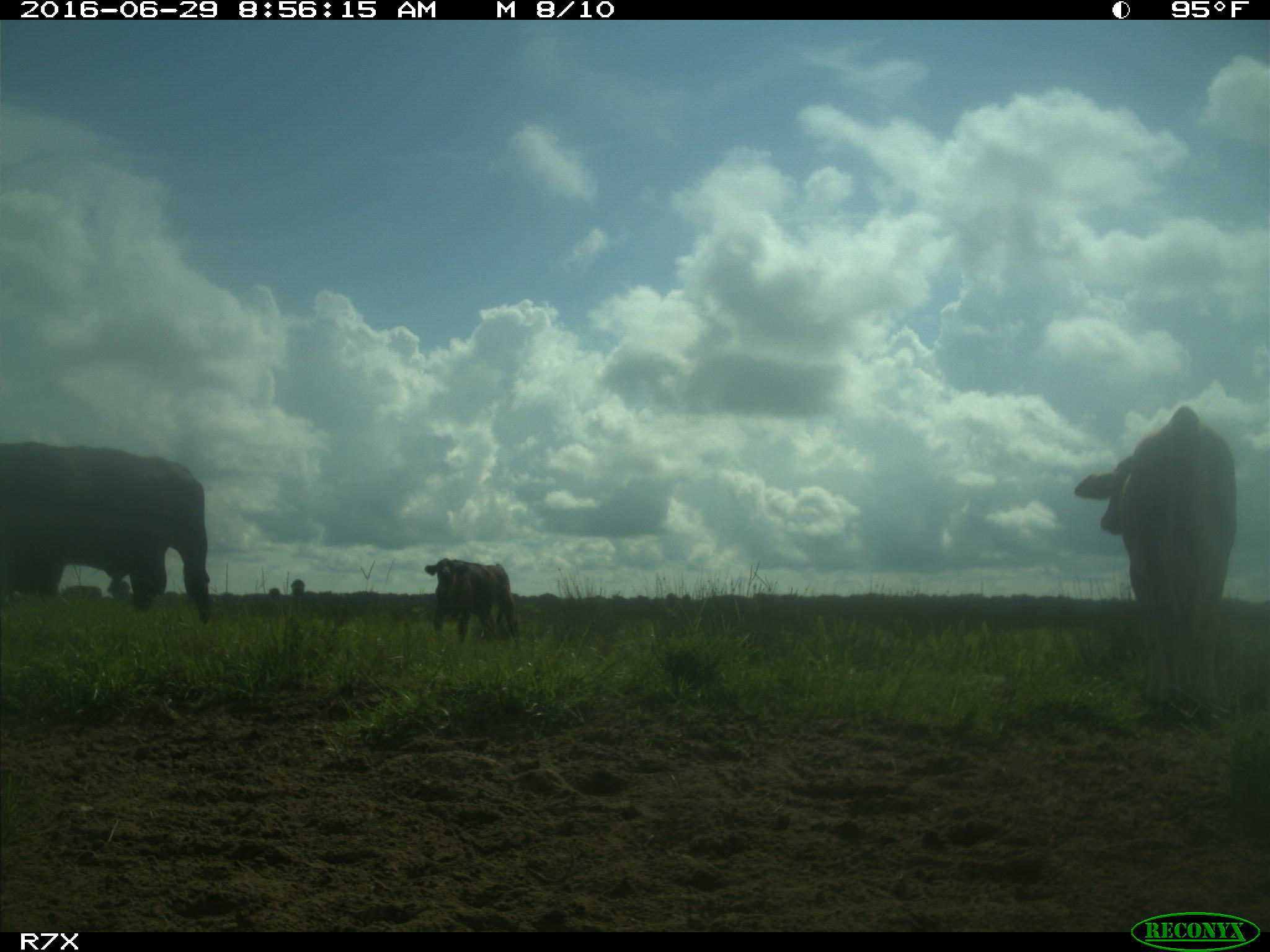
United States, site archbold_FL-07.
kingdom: Animalia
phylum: Chordata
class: Mammalia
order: Artiodactyla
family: Bovidae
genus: Bos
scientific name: Bos taurus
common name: domestic cow